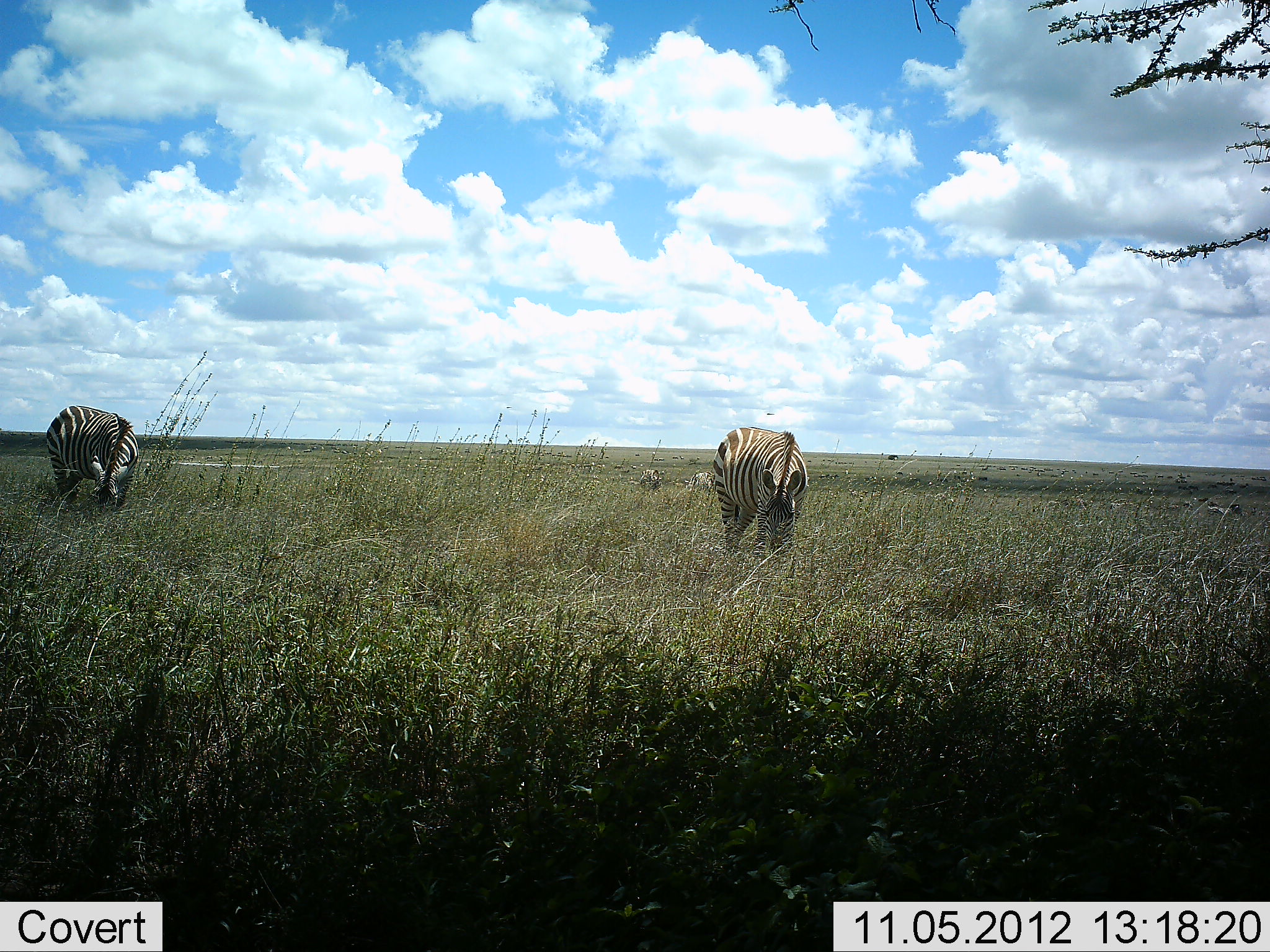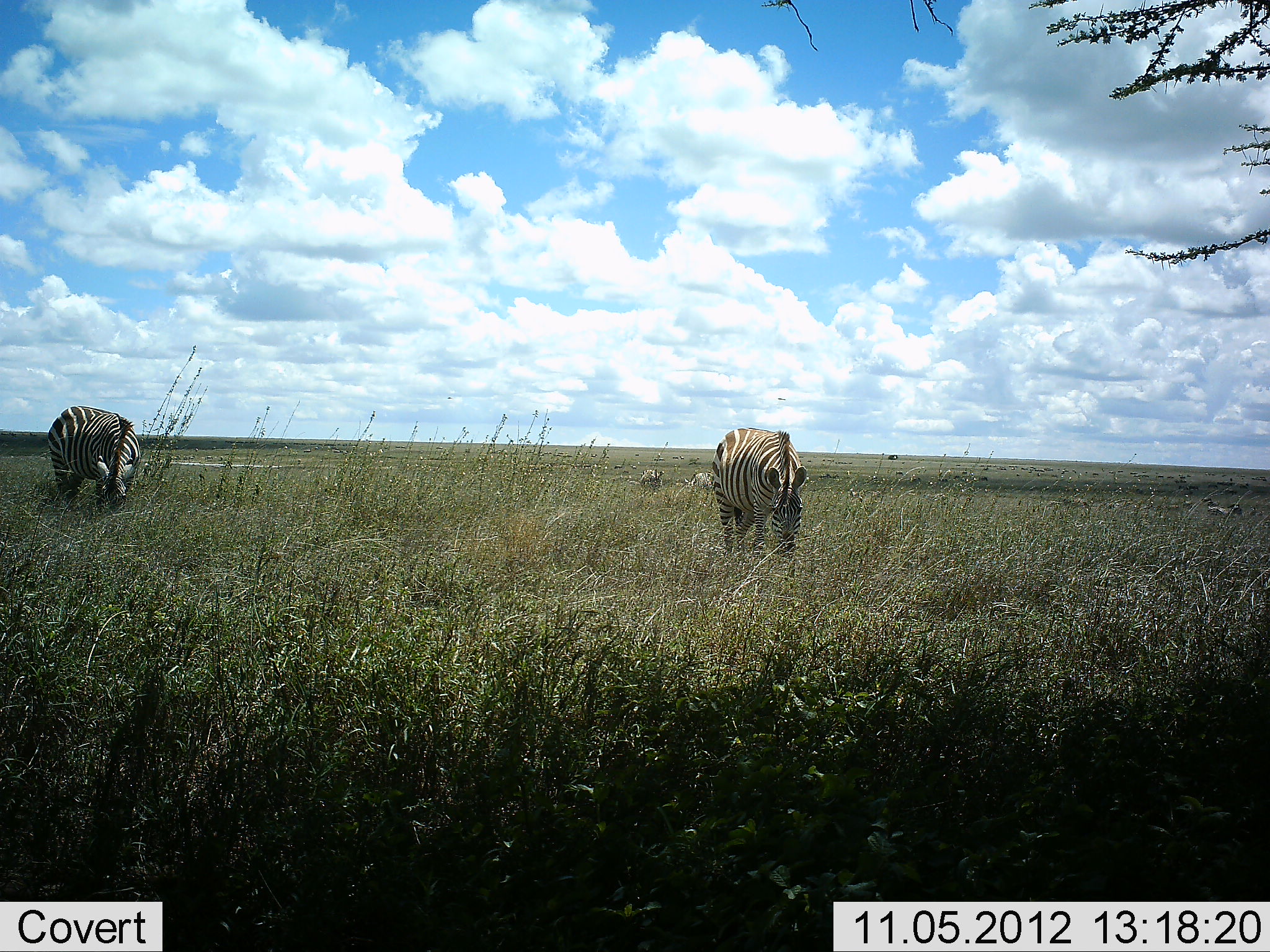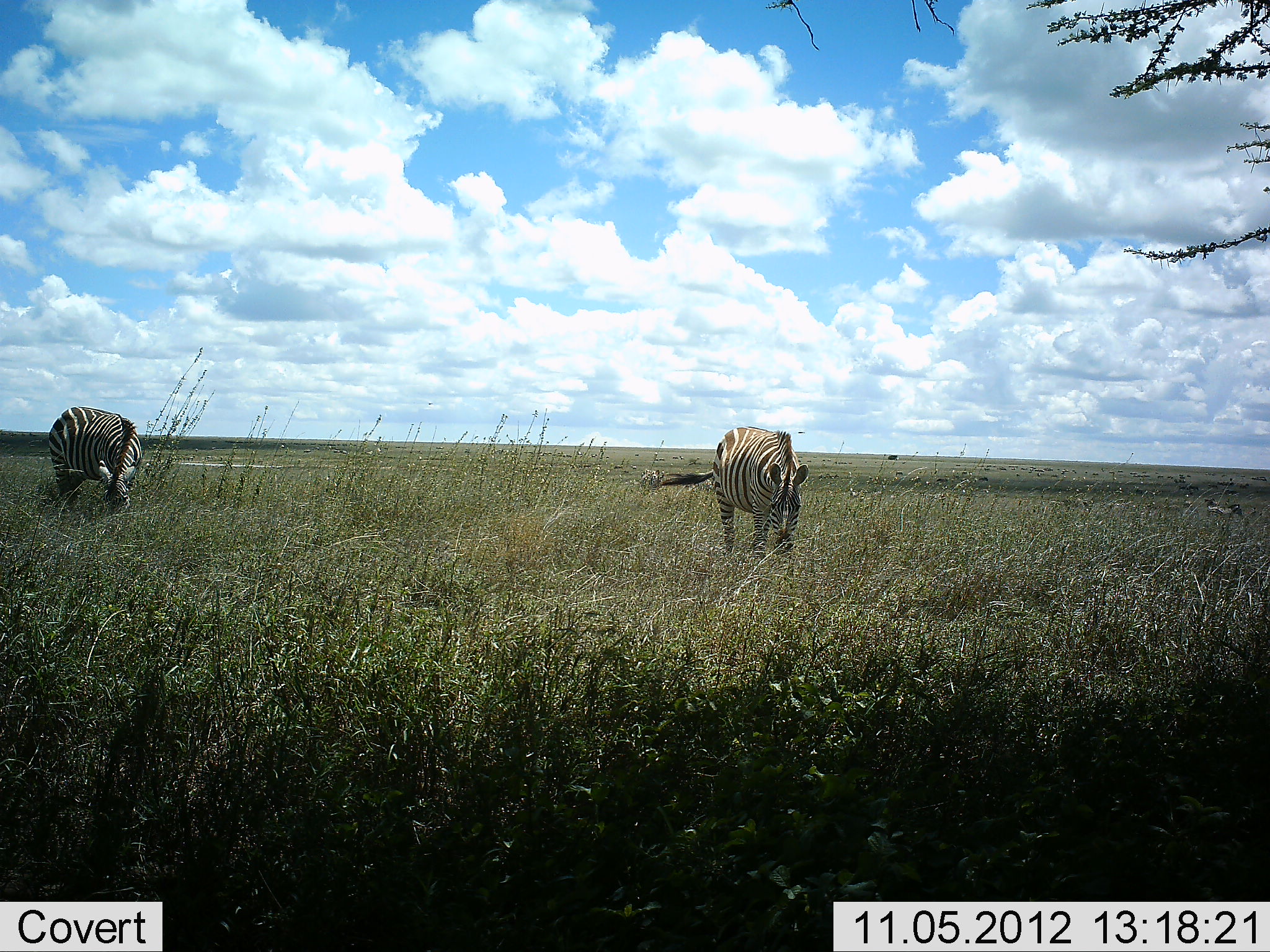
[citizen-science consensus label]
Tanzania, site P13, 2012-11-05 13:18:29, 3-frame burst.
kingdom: Animalia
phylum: Chordata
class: Mammalia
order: Perissodactyla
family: Equidae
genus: Equus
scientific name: Equus quagga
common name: plains zebra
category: zebra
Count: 4.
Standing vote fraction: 20%.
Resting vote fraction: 0%.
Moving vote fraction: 0%.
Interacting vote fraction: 0%.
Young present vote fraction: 0%.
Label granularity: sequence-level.